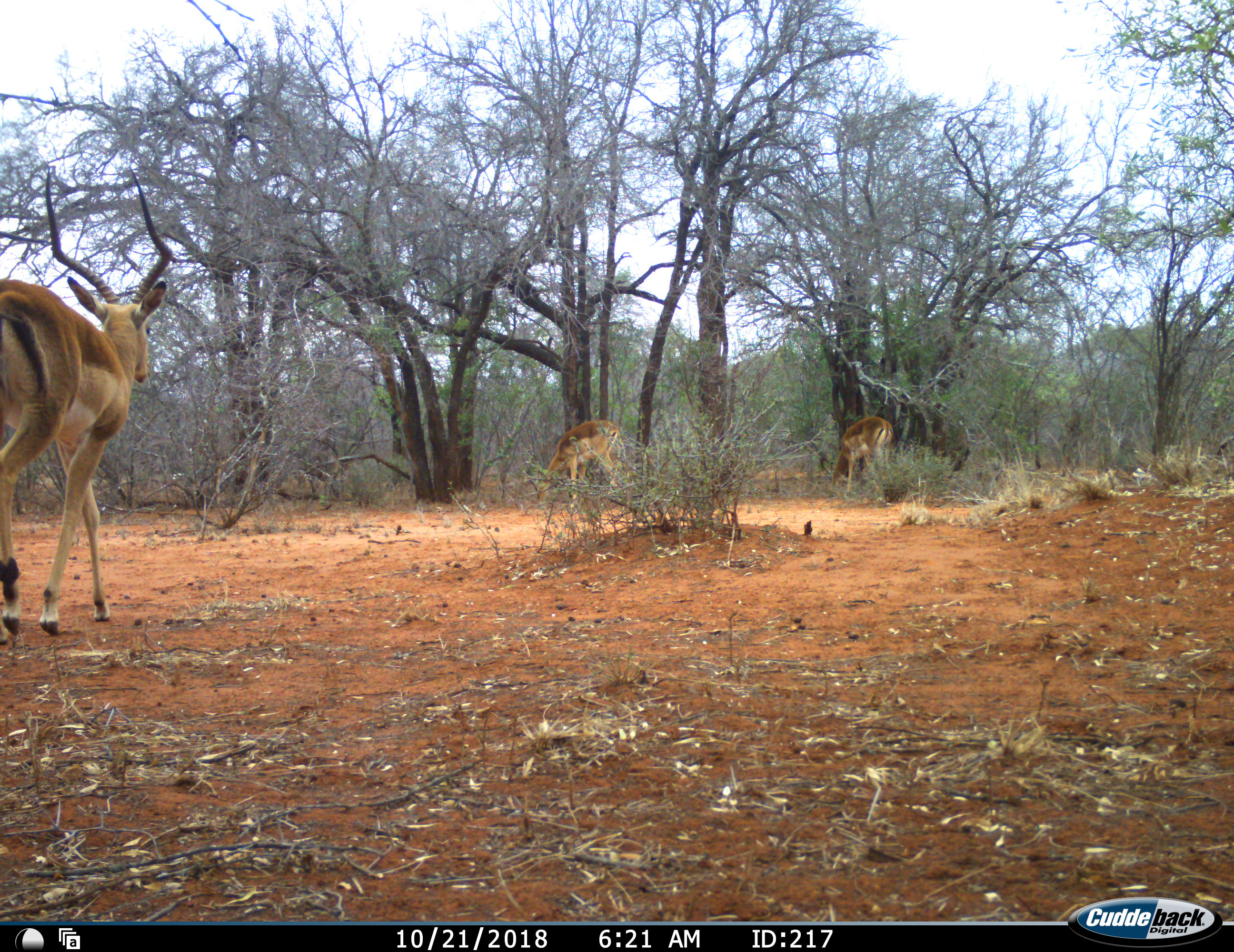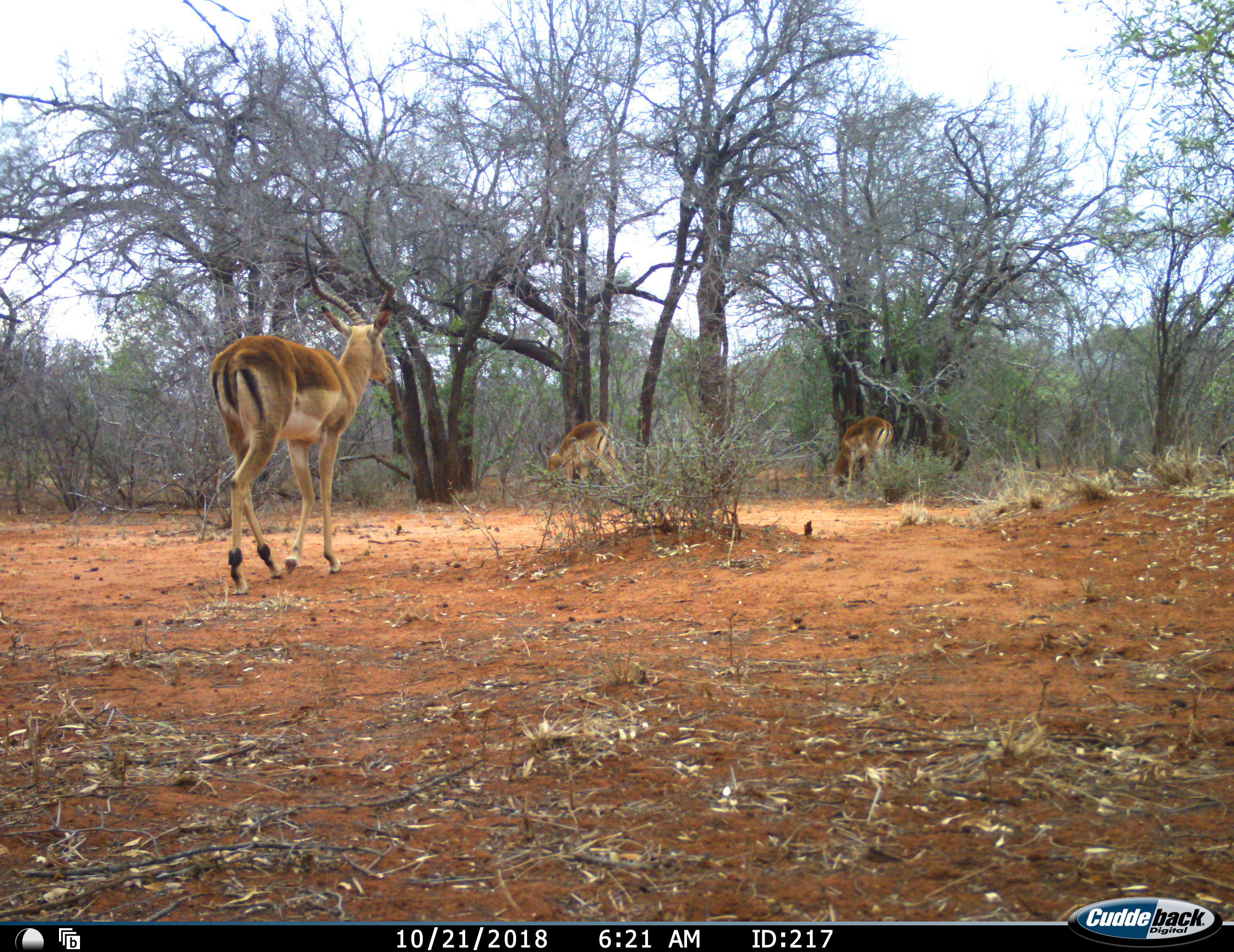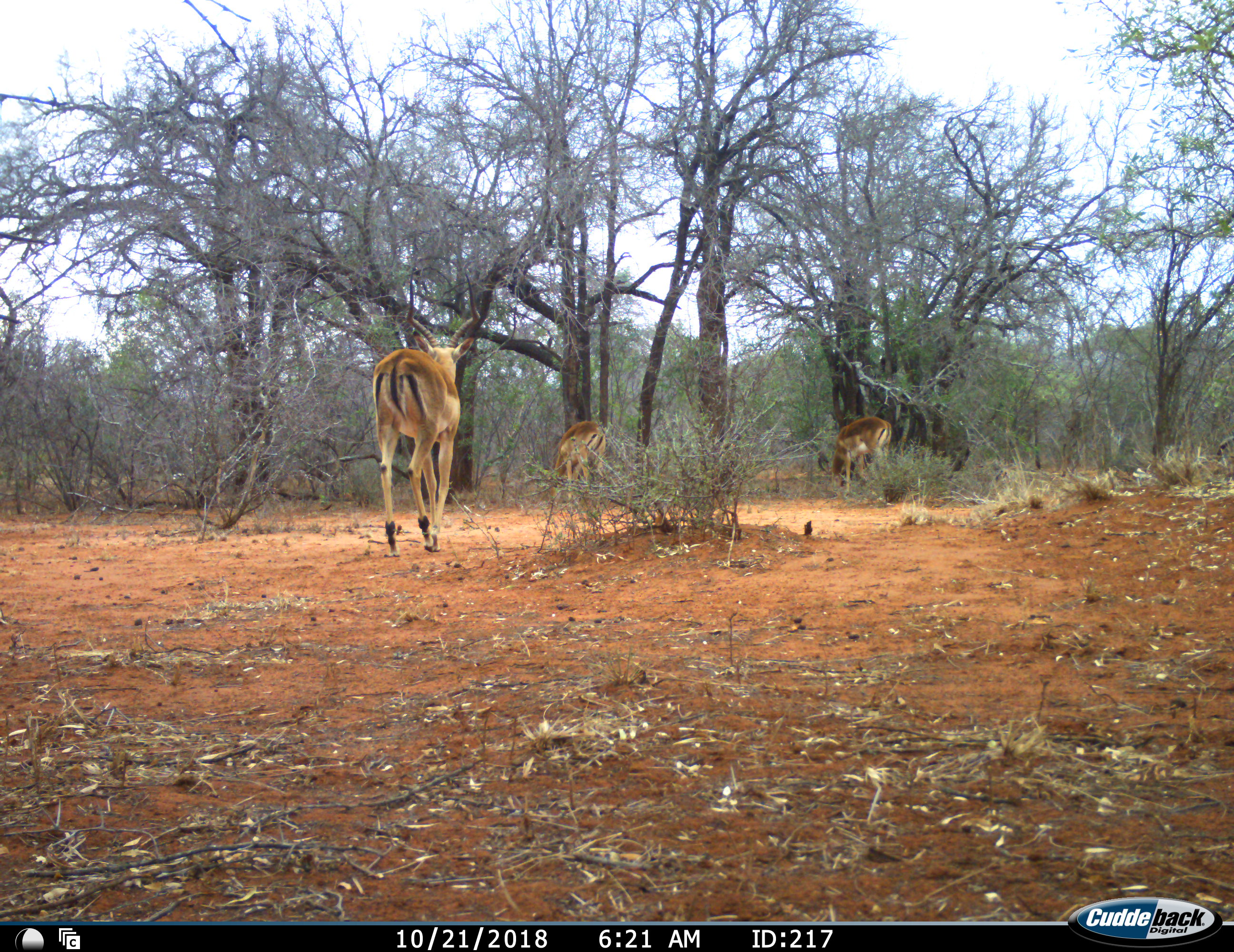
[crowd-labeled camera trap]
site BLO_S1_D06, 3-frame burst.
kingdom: Animalia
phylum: Chordata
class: Mammalia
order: Artiodactyla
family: Bovidae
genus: Aepyceros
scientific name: Aepyceros melampus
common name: impala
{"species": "impala (Aepyceros melampus)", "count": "3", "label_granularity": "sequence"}